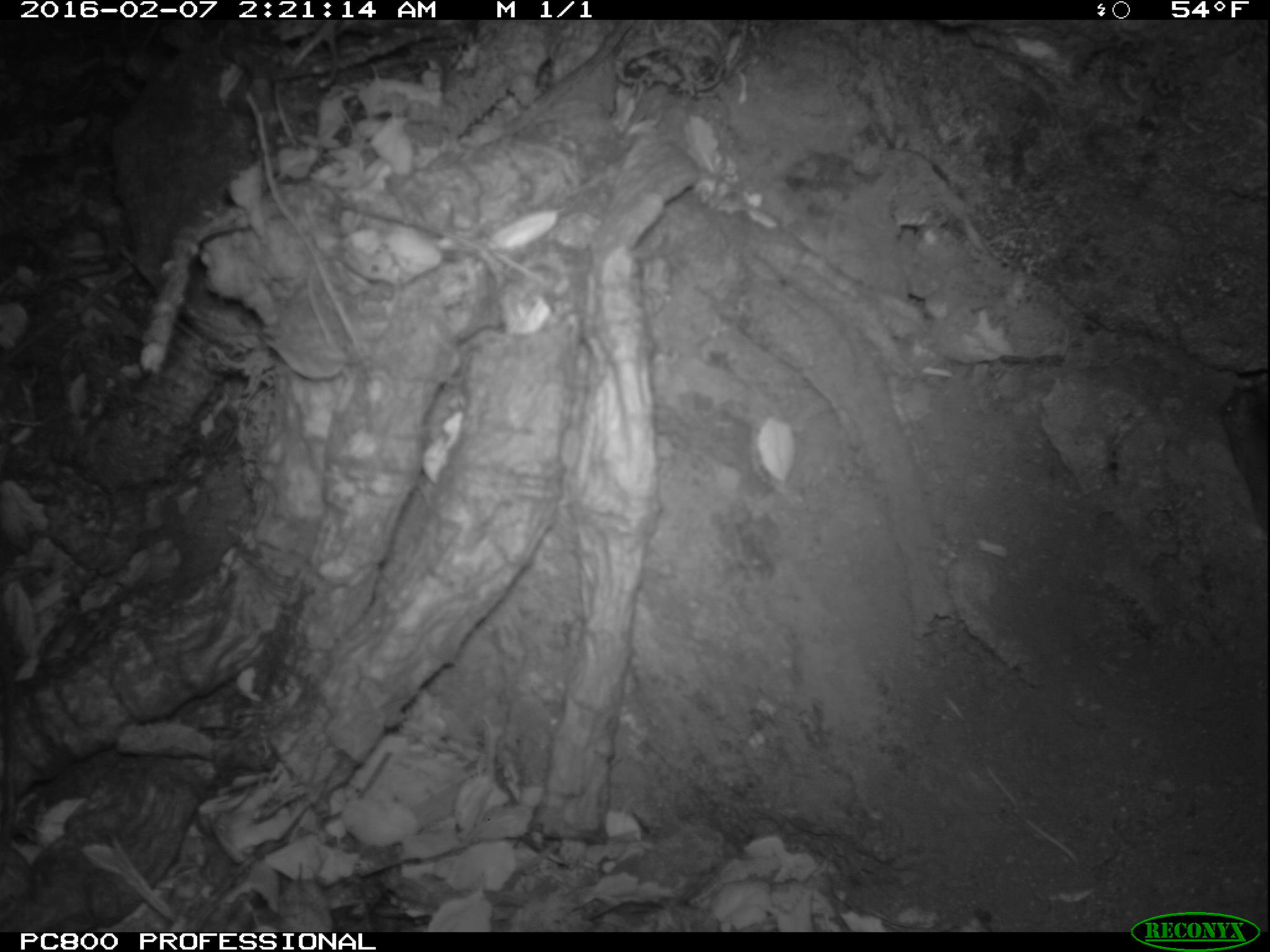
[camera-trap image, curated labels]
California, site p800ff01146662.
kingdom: Animalia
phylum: Chordata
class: Mammalia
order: Rodentia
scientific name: Rodentia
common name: rodent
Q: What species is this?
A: Rodent (Rodentia).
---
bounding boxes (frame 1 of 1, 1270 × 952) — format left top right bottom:
rodent: 1219 379 1269 543